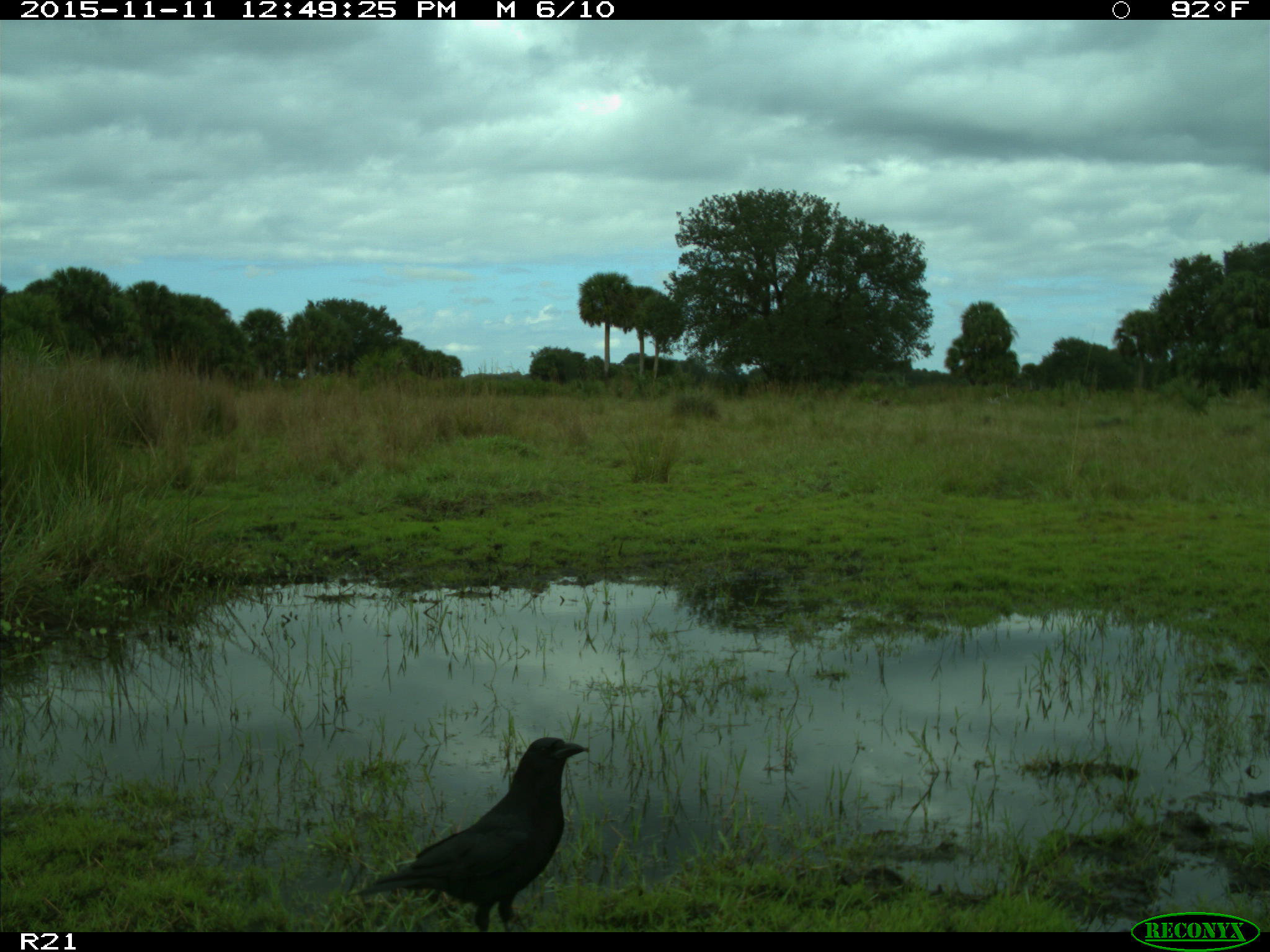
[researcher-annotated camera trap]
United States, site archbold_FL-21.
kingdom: Animalia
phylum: Chordata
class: Aves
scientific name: Aves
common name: birds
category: unidentified bird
Unidentified bird (birds) (Aves).